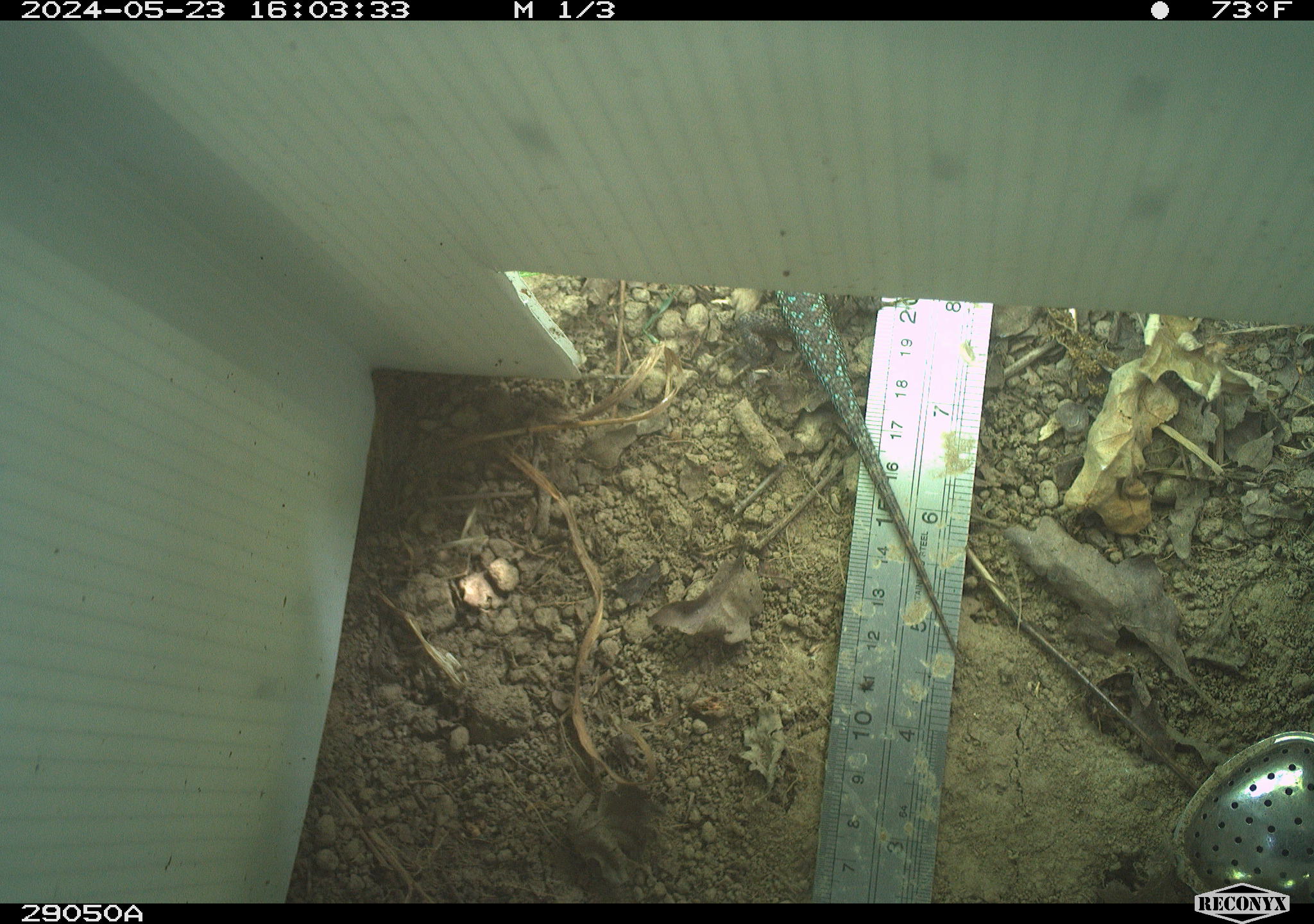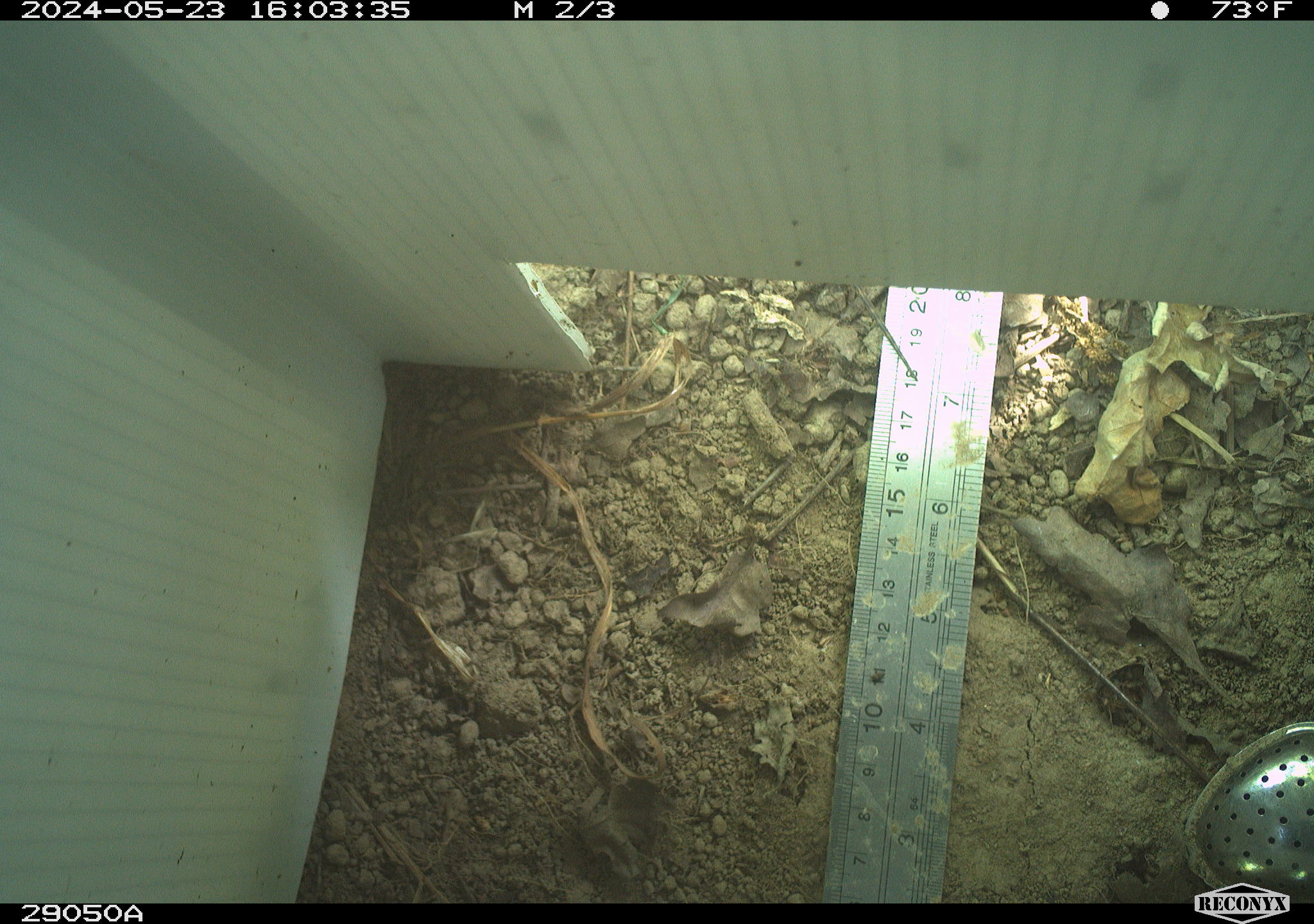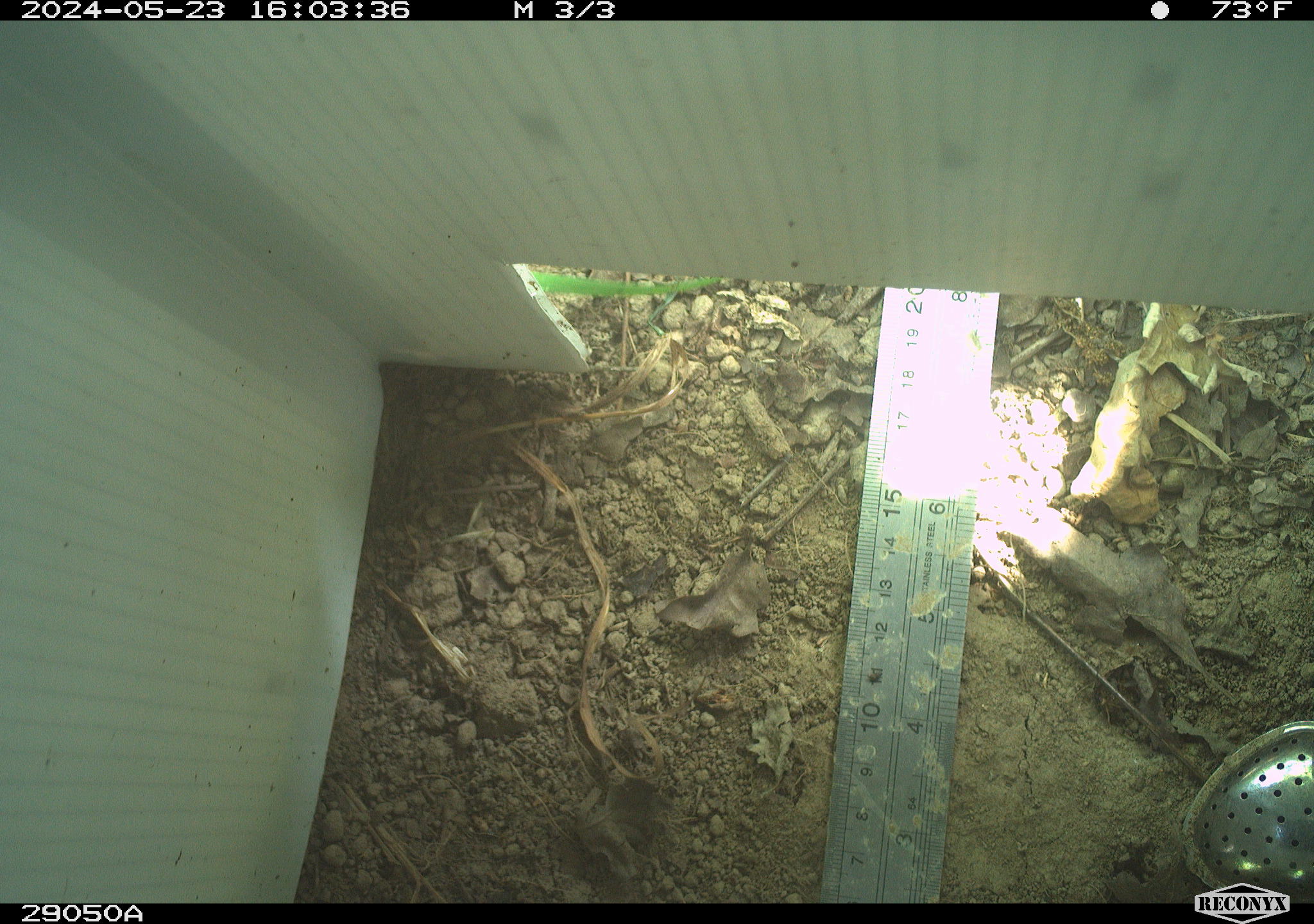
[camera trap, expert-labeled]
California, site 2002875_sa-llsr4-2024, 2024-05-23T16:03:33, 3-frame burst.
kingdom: Animalia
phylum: Chordata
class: Reptilia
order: Squamata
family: Phrynosomatidae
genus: Sceloporus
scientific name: Sceloporus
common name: spiny lizards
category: sceloporus species